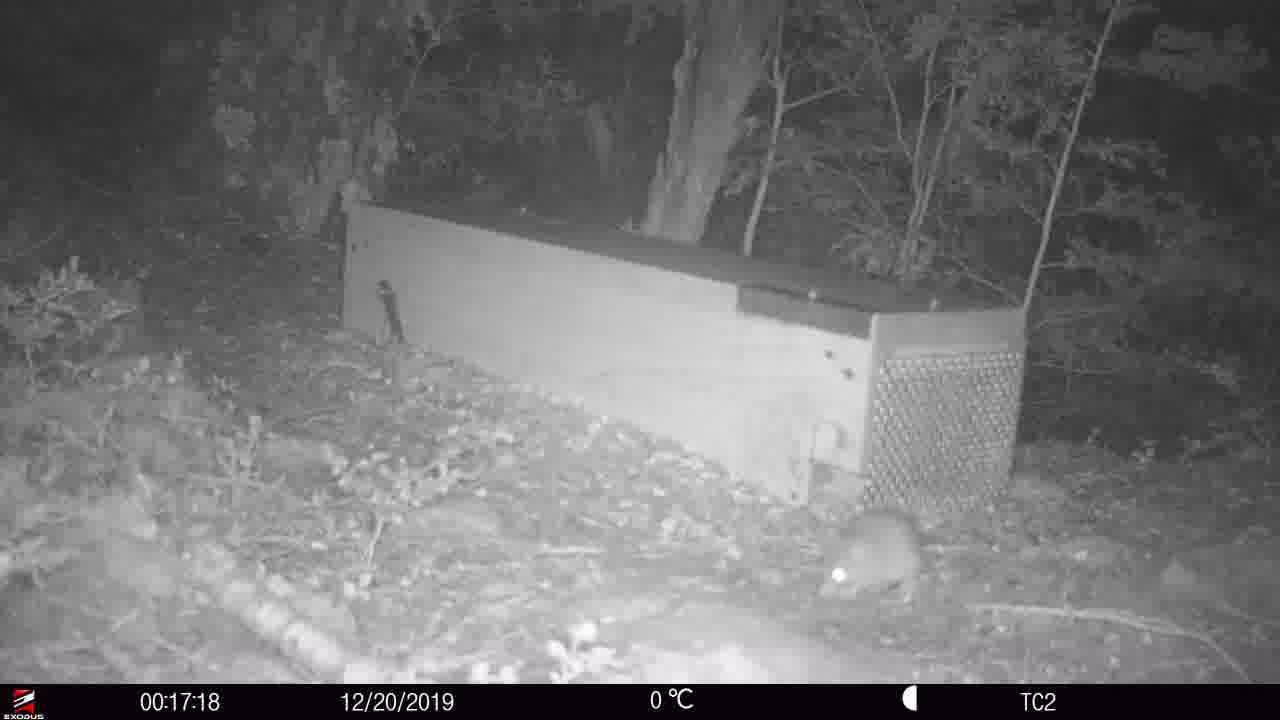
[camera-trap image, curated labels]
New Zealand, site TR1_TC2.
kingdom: Animalia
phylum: Chordata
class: Mammalia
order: Rodentia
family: Muridae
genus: Rattus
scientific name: Rattus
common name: rat